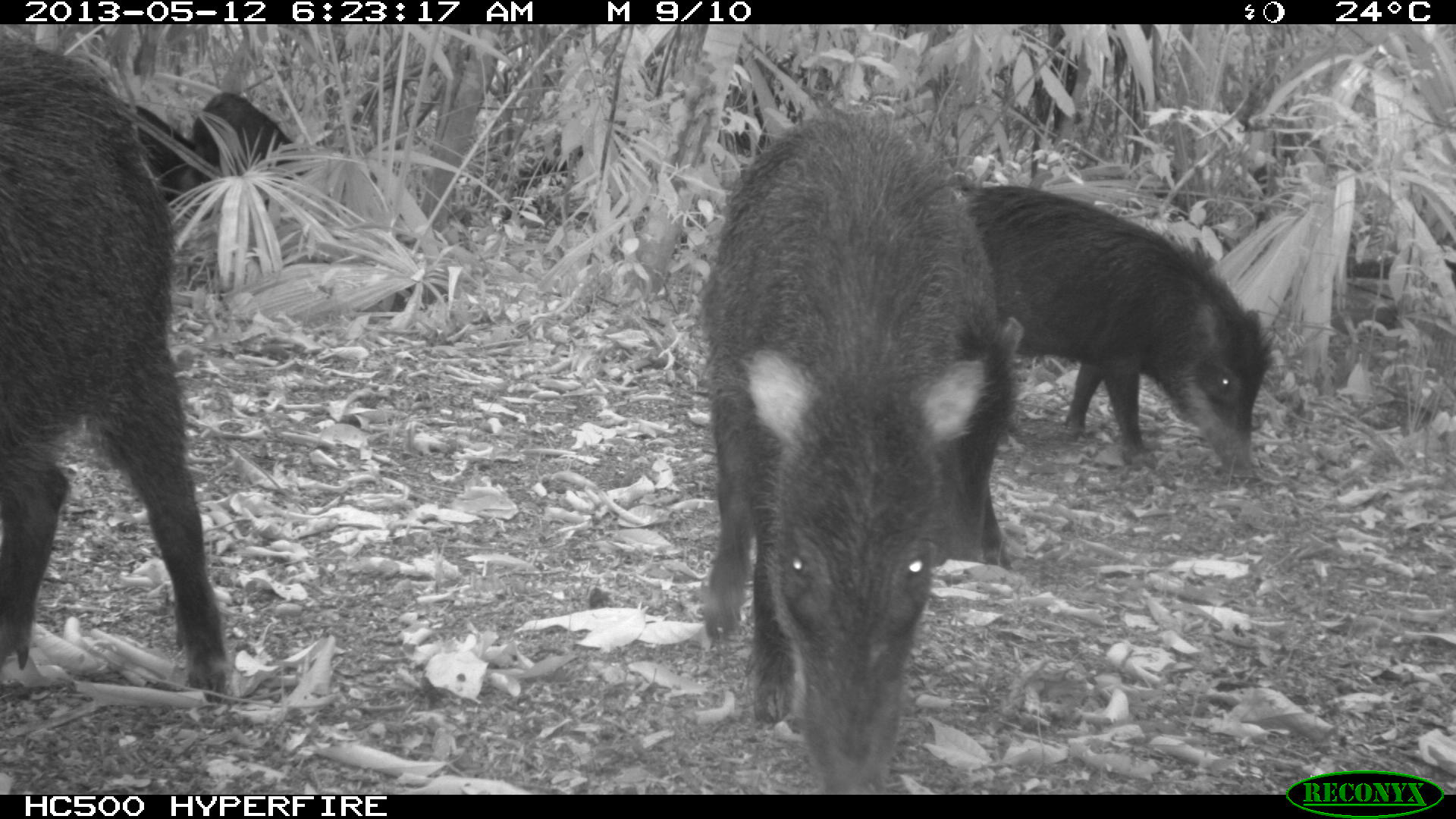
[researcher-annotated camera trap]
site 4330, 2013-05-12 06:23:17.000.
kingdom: Animalia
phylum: Chordata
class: Mammalia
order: Artiodactyla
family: Tayassuidae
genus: Tayassu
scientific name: Tayassu pecari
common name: white-lipped peccary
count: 5